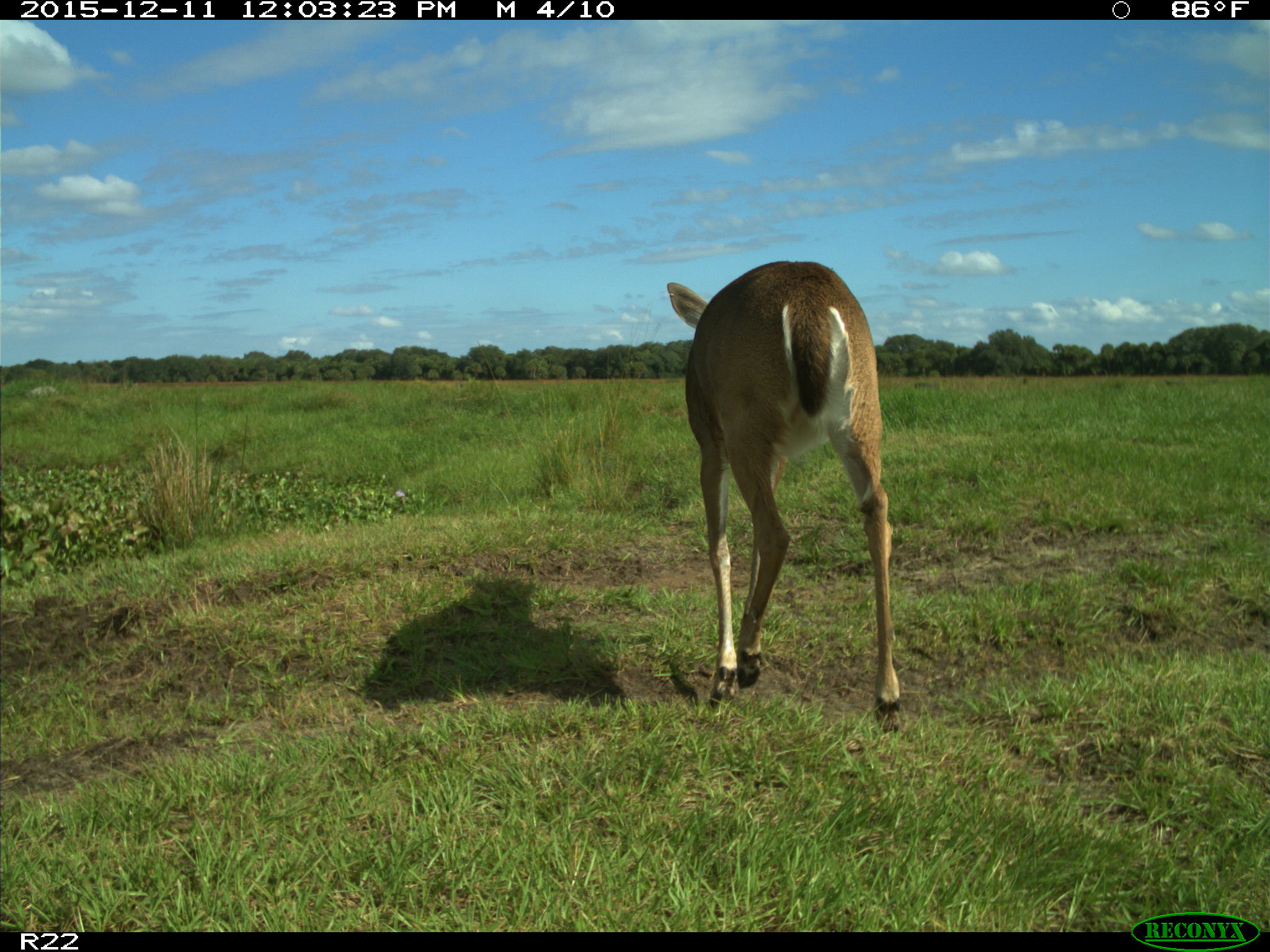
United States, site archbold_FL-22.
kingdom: Animalia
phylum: Chordata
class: Mammalia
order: Artiodactyla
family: Cervidae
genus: Odocoileus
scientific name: Odocoileus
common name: deer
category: unidentified deer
Unidentified deer (deer) (Odocoileus).